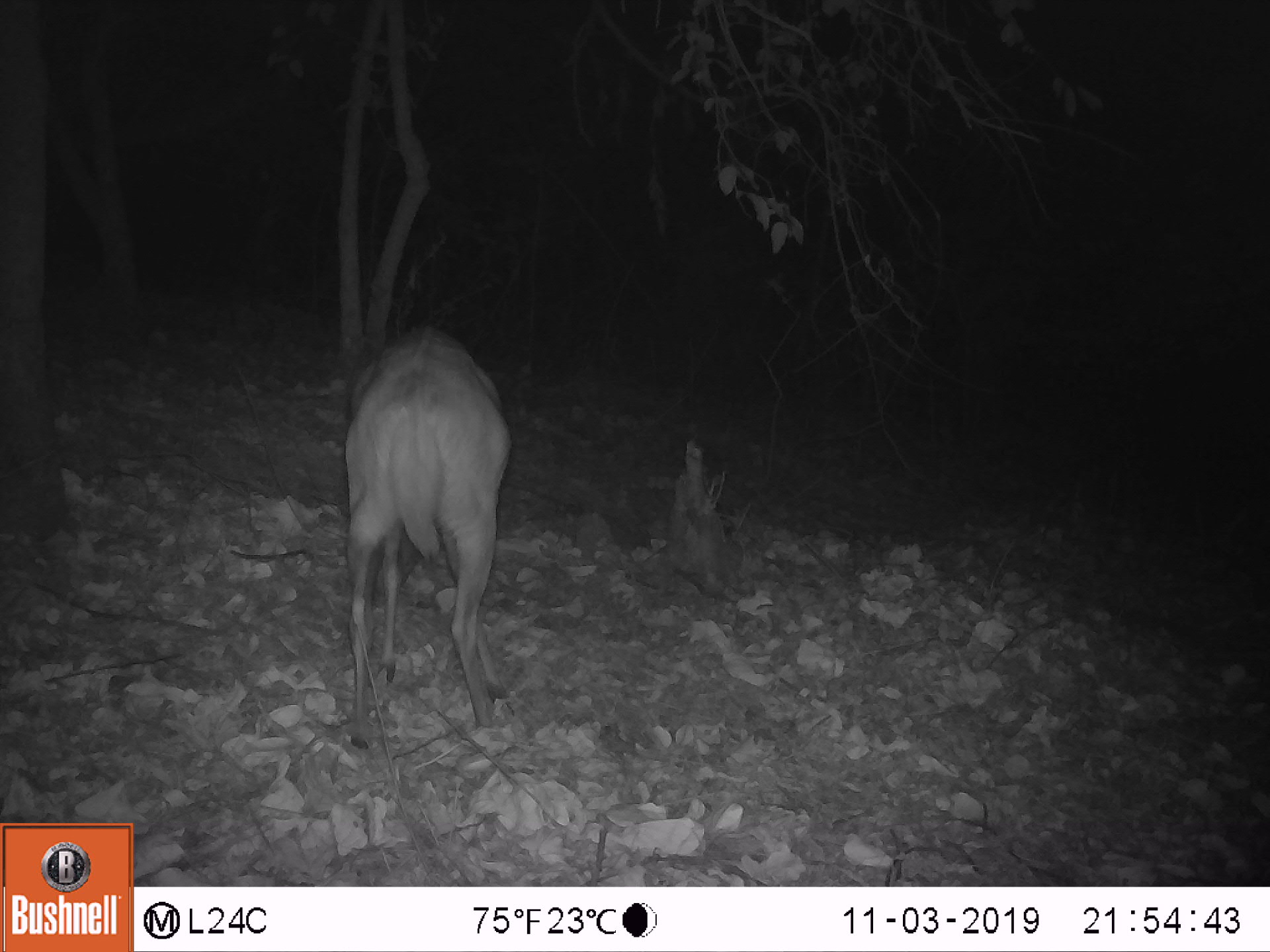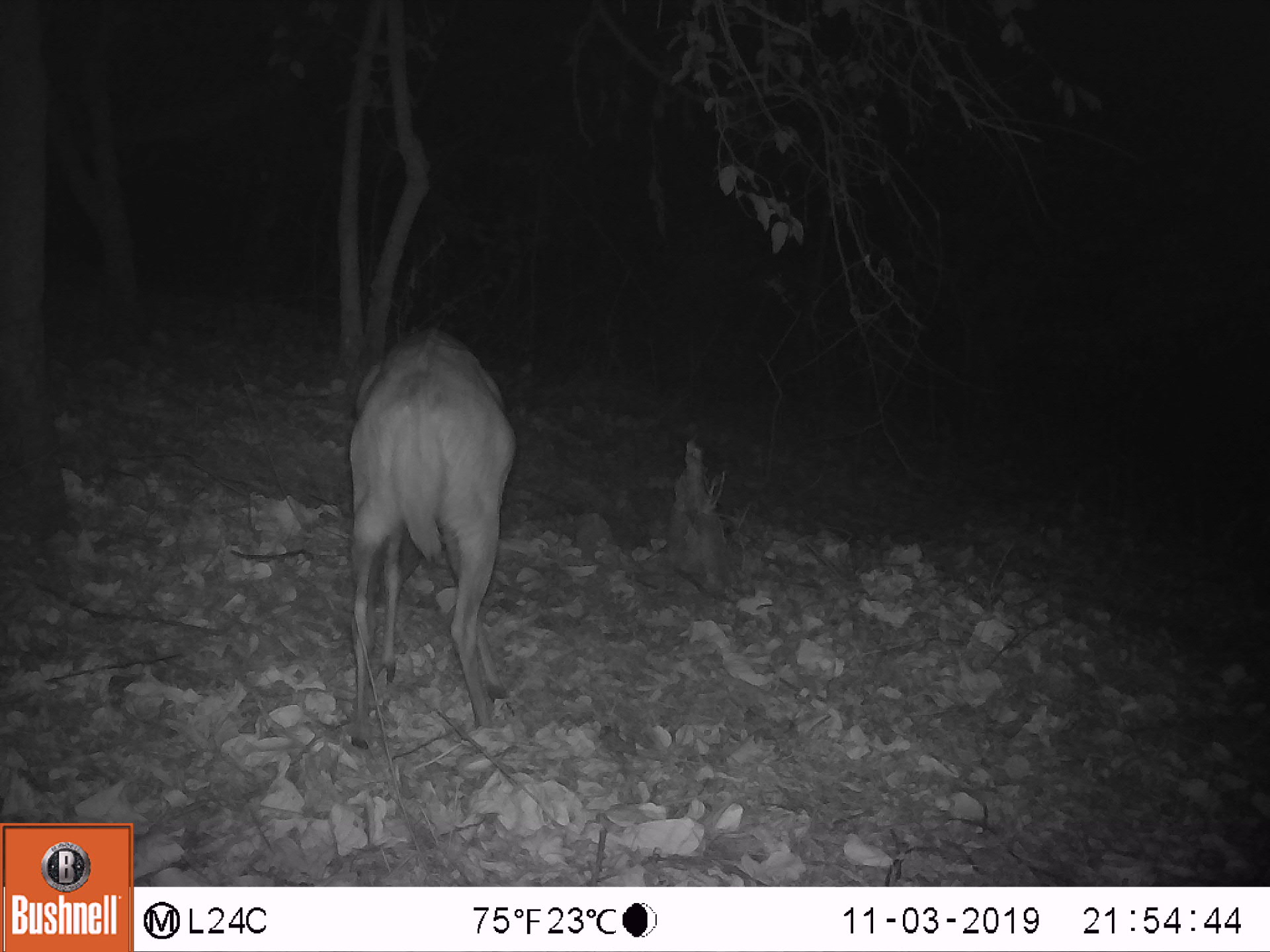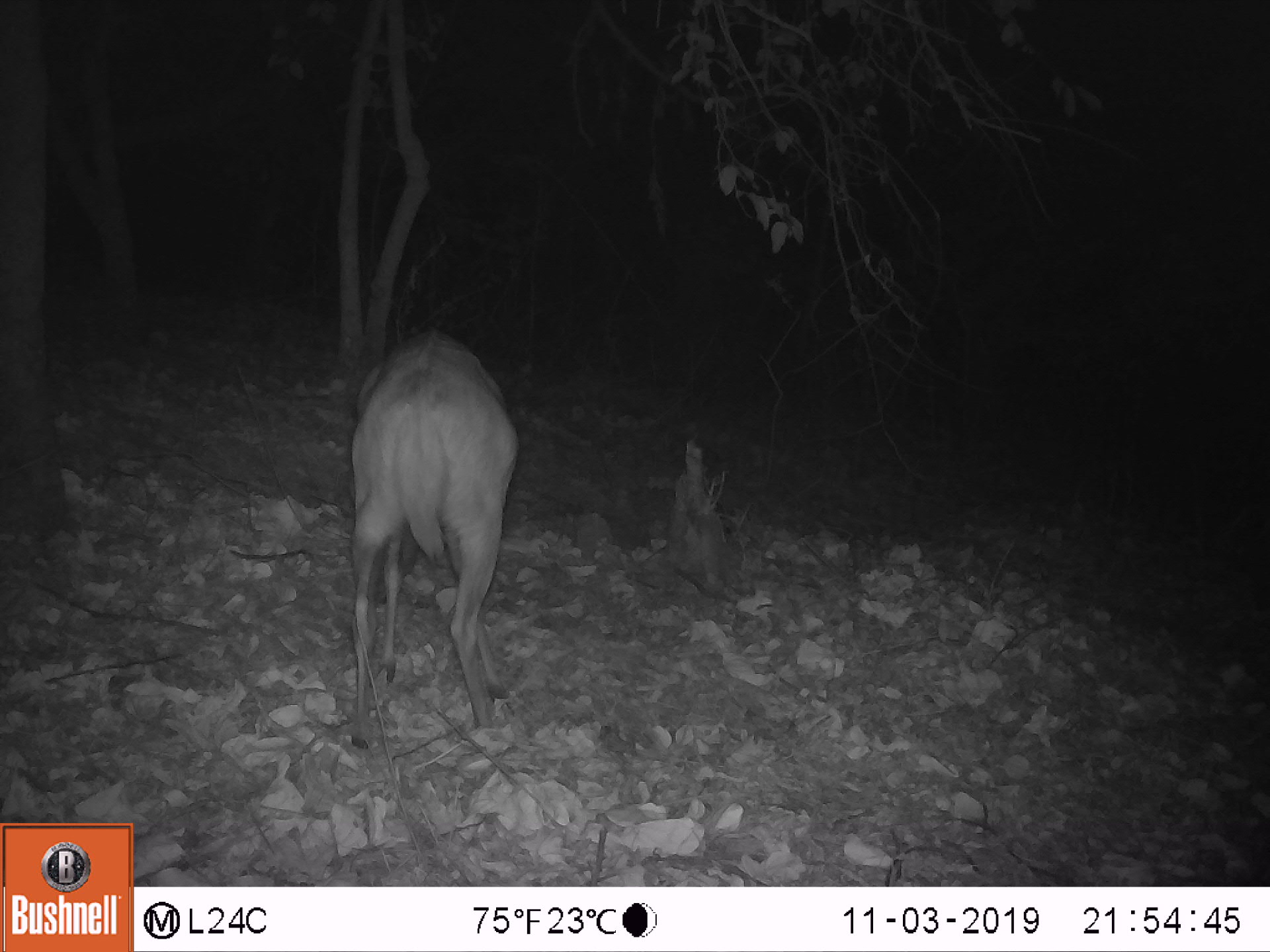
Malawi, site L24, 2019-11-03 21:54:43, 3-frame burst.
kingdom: Animalia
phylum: Chordata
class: Mammalia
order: Artiodactyla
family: Bovidae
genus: Tragelaphus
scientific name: Tragelaphus sylvaticus sylvaticus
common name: cape bushbuck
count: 1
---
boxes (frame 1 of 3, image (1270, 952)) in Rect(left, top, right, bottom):
cape bushbuck: Rect(332, 317, 523, 748)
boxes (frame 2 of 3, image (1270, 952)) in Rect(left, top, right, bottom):
cape bushbuck: Rect(341, 317, 523, 758)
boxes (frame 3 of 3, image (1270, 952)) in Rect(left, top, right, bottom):
cape bushbuck: Rect(340, 321, 524, 760)